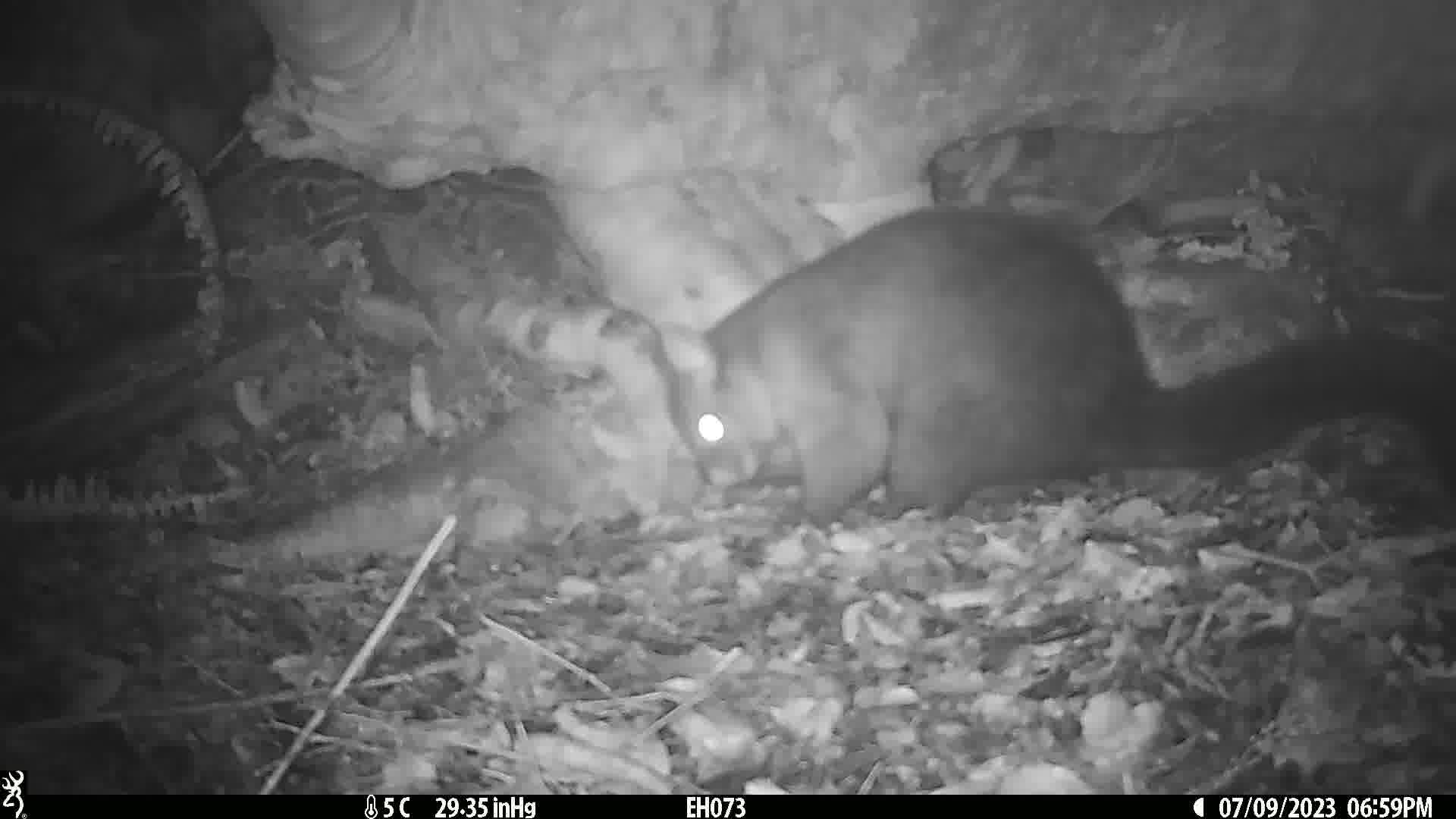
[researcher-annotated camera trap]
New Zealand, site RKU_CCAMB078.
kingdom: Animalia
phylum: Chordata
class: Mammalia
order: Diprotodontia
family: Phalangeridae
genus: Trichosurus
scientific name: Trichosurus vulpecula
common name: common brushtail possum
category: possum